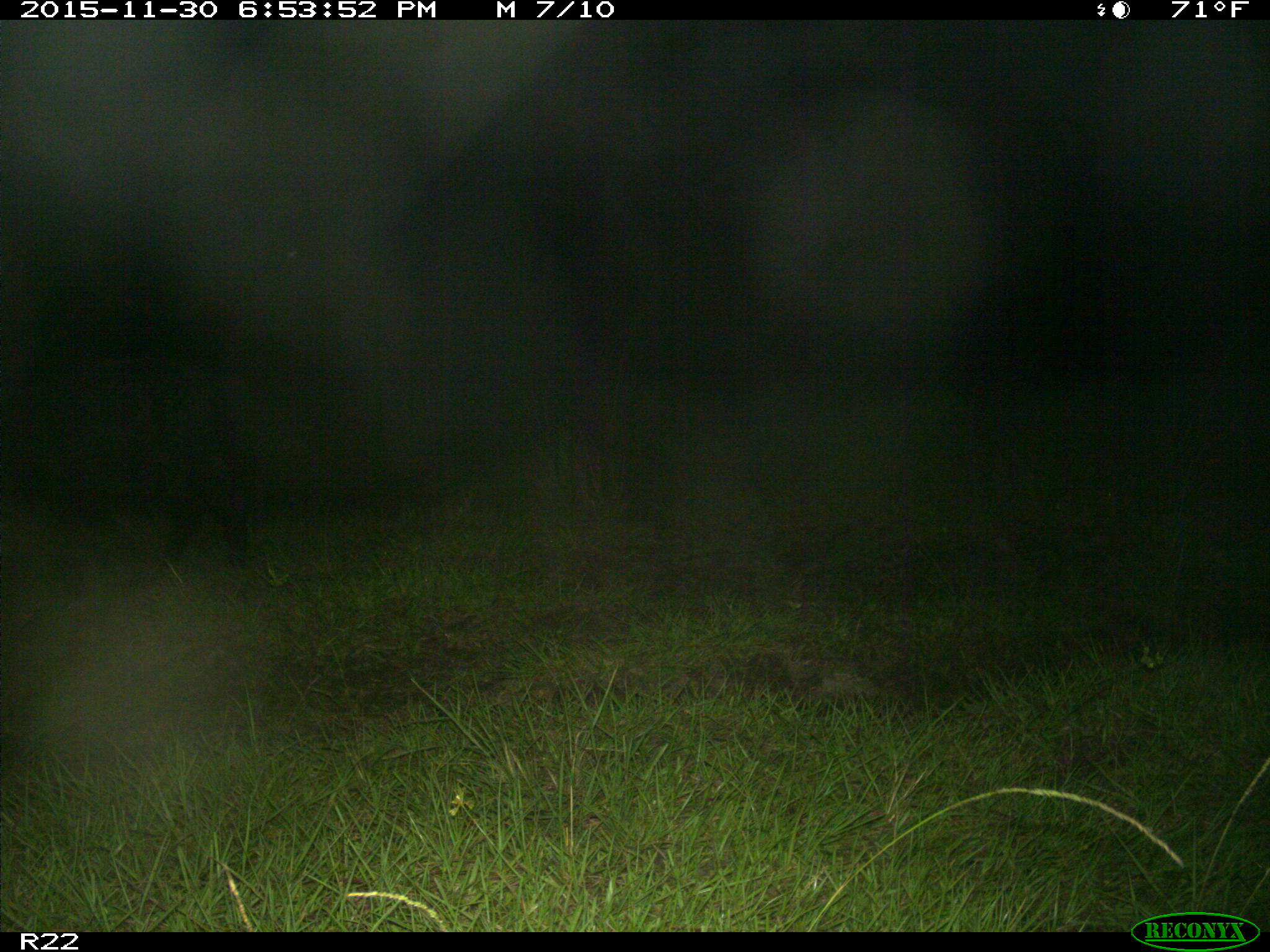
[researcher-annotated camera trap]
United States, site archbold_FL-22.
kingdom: Animalia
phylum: Chordata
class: Mammalia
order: Artiodactyla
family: Suidae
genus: Sus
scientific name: Sus scrofa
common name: wild boar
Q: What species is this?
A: Sus scrofa (wild boar).